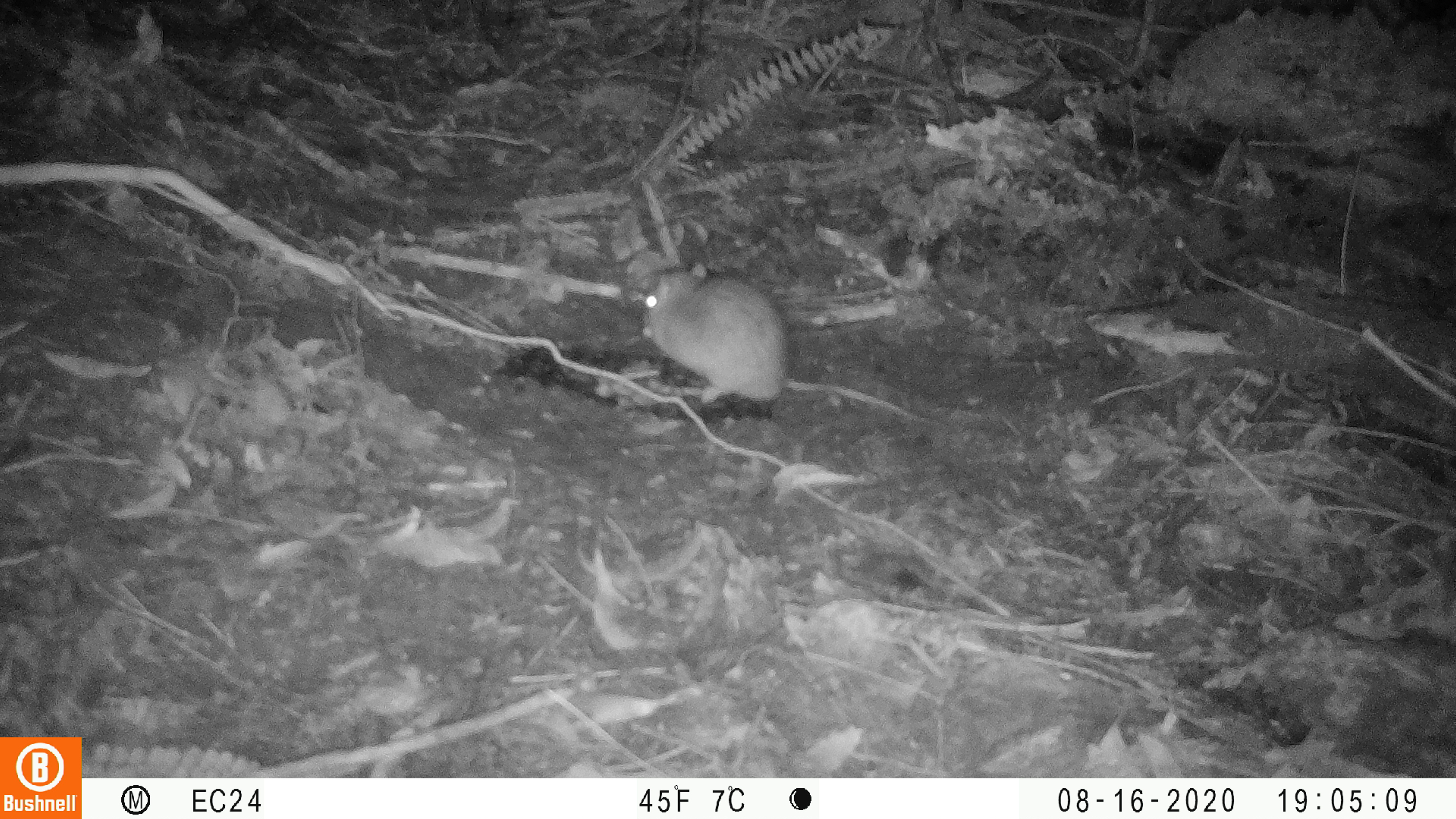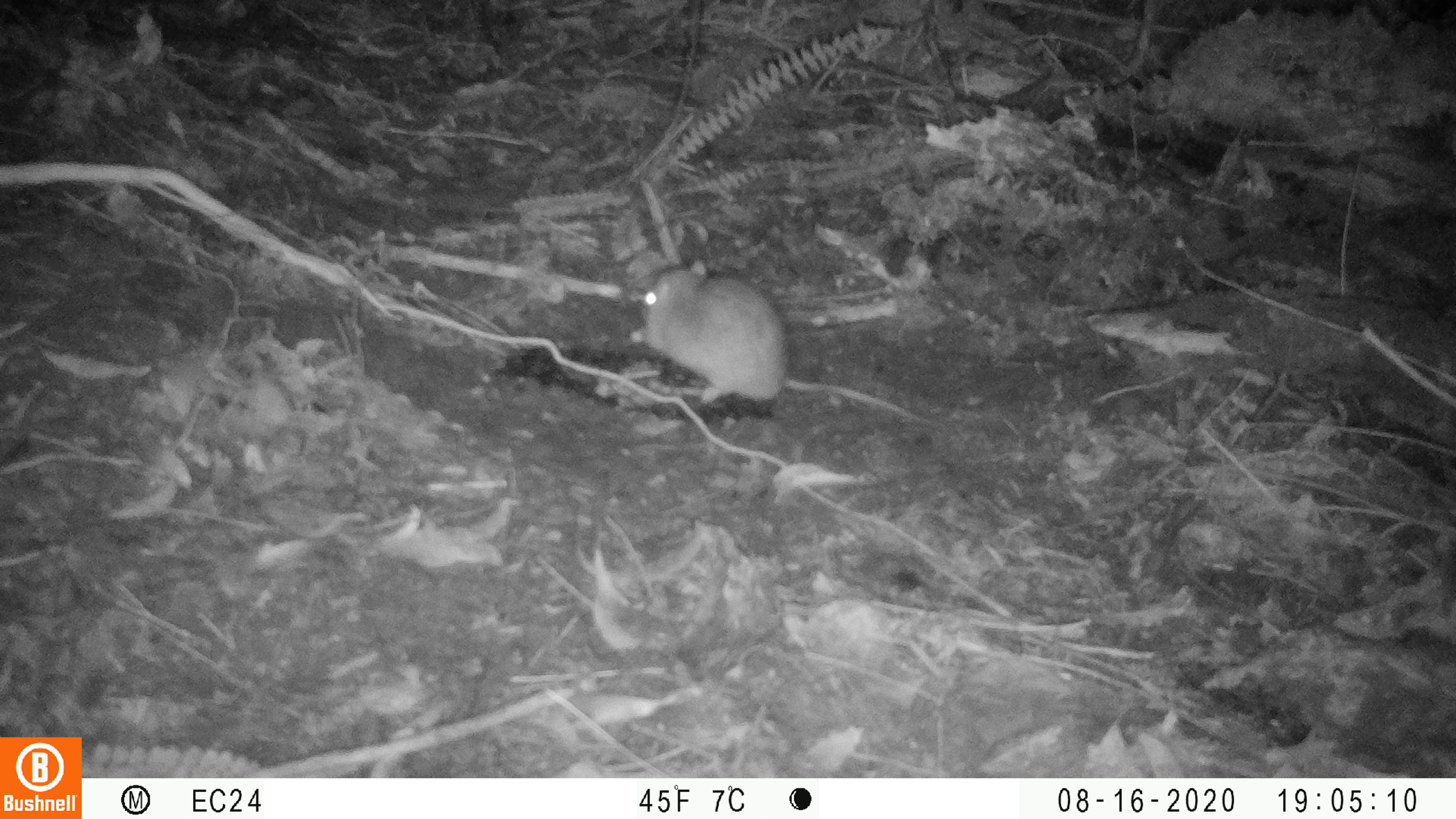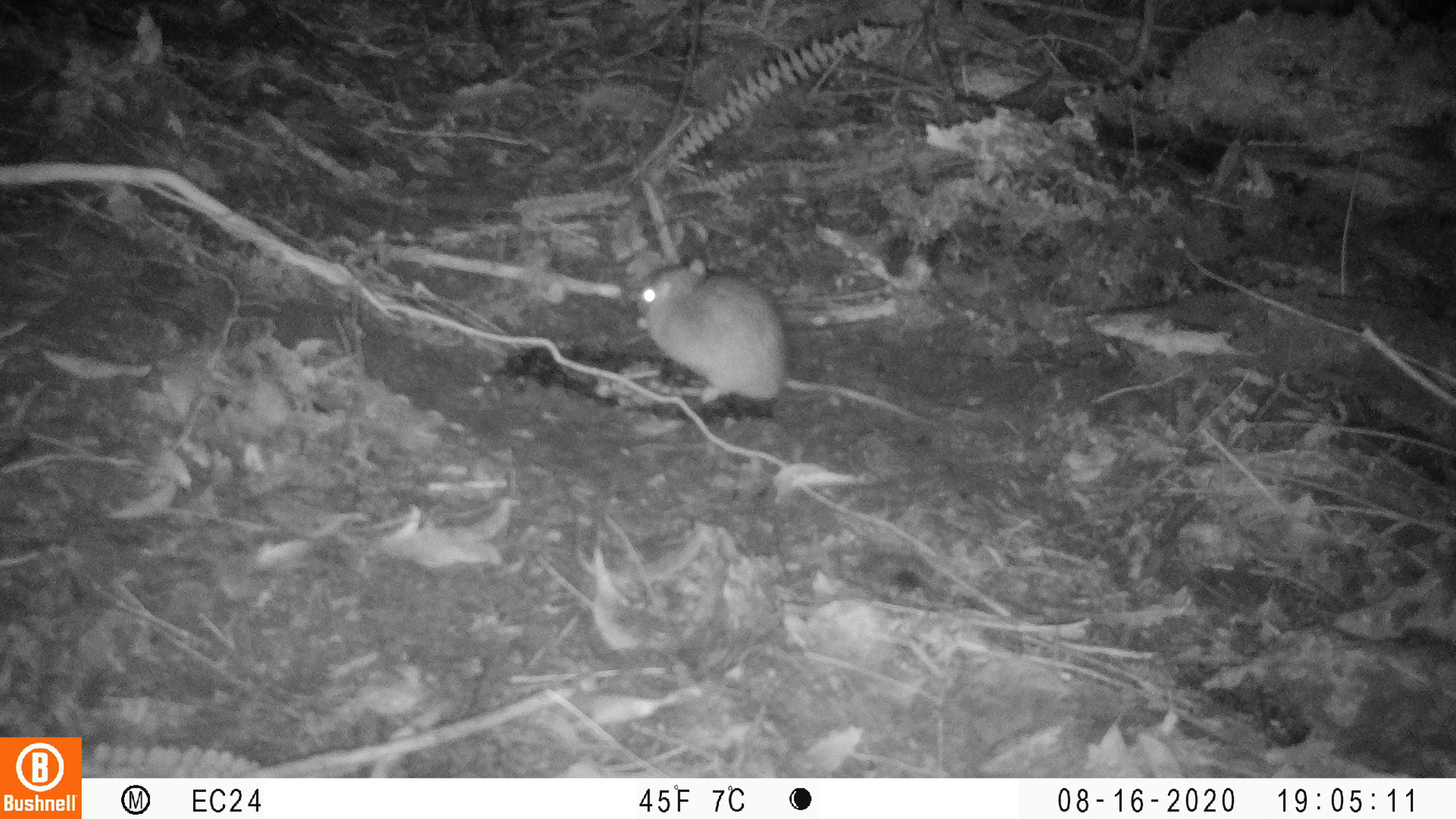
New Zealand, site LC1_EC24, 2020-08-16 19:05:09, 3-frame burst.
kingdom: Animalia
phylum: Chordata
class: Mammalia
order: Rodentia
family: Muridae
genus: Rattus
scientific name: Rattus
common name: rat